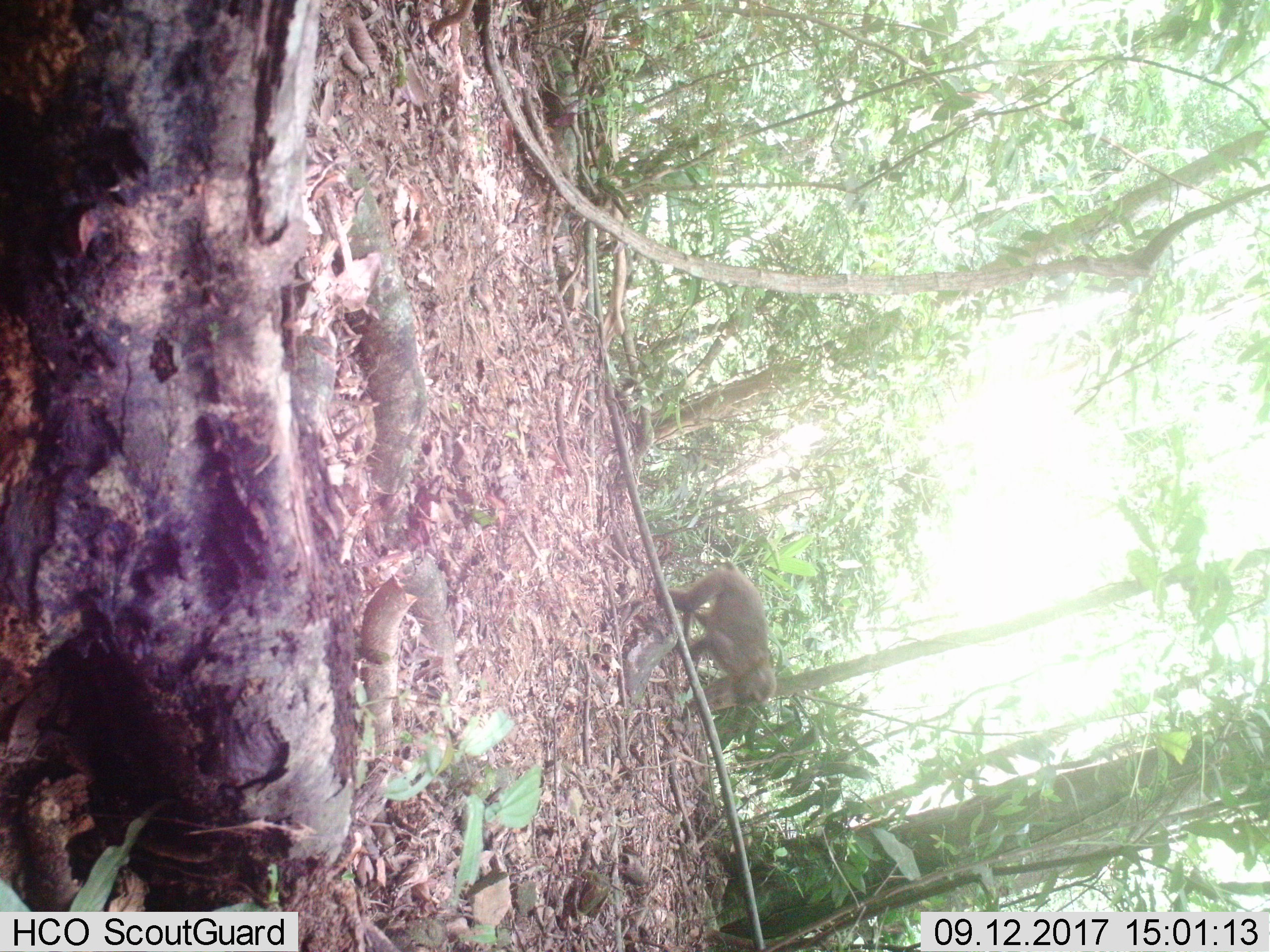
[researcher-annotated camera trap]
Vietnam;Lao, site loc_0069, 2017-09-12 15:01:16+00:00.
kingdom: Animalia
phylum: Chordata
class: Mammalia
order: Primates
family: Cercopithecidae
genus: Macaca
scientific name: Macaca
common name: macaques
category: assam or rhesus macaque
Assam or rhesus macaque (macaques) (Macaca). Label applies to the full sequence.